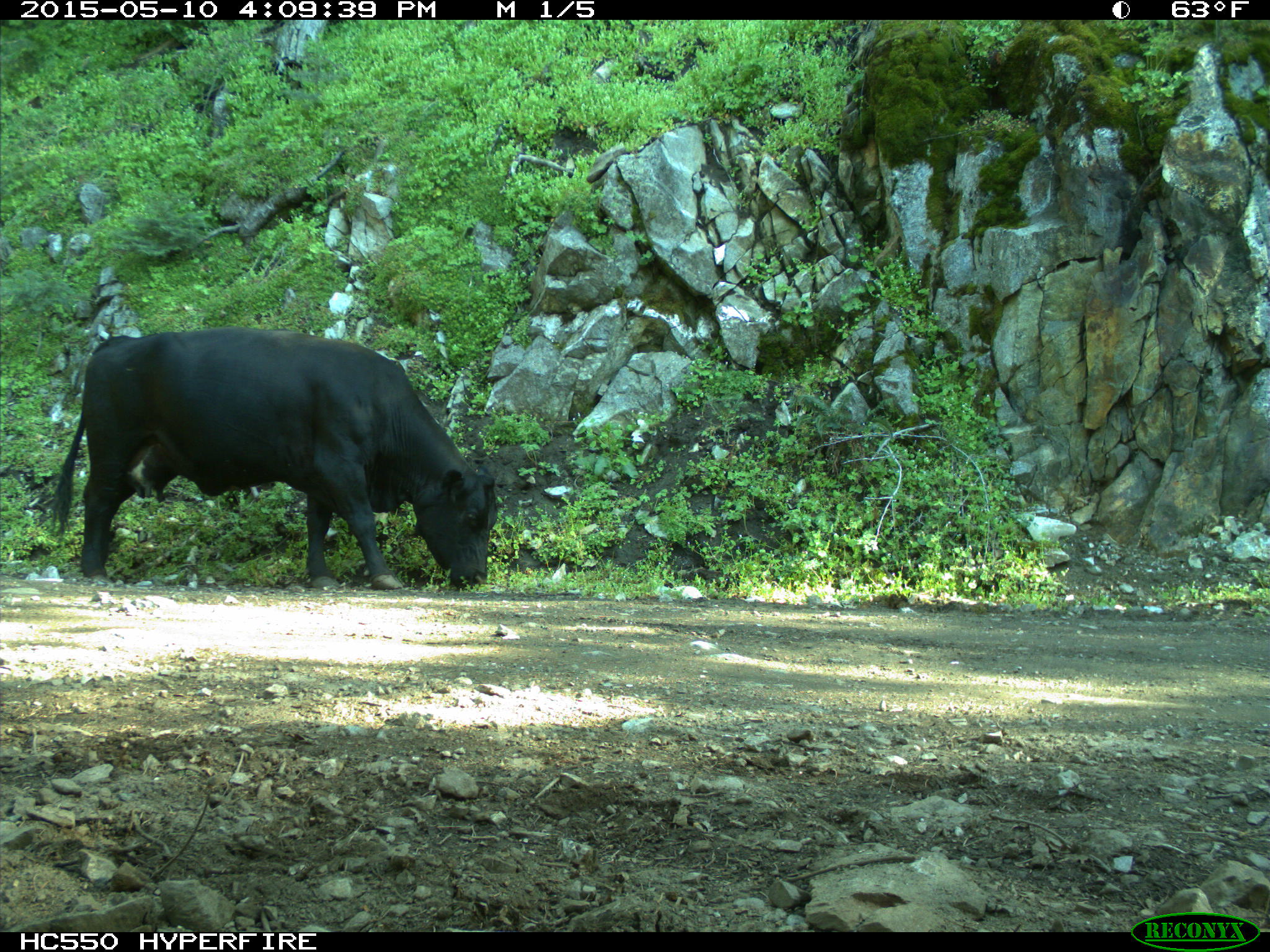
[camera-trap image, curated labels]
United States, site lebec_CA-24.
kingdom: Animalia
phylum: Chordata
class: Mammalia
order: Artiodactyla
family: Bovidae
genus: Bos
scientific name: Bos taurus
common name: domestic cow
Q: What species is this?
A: Bos taurus (domestic cow).